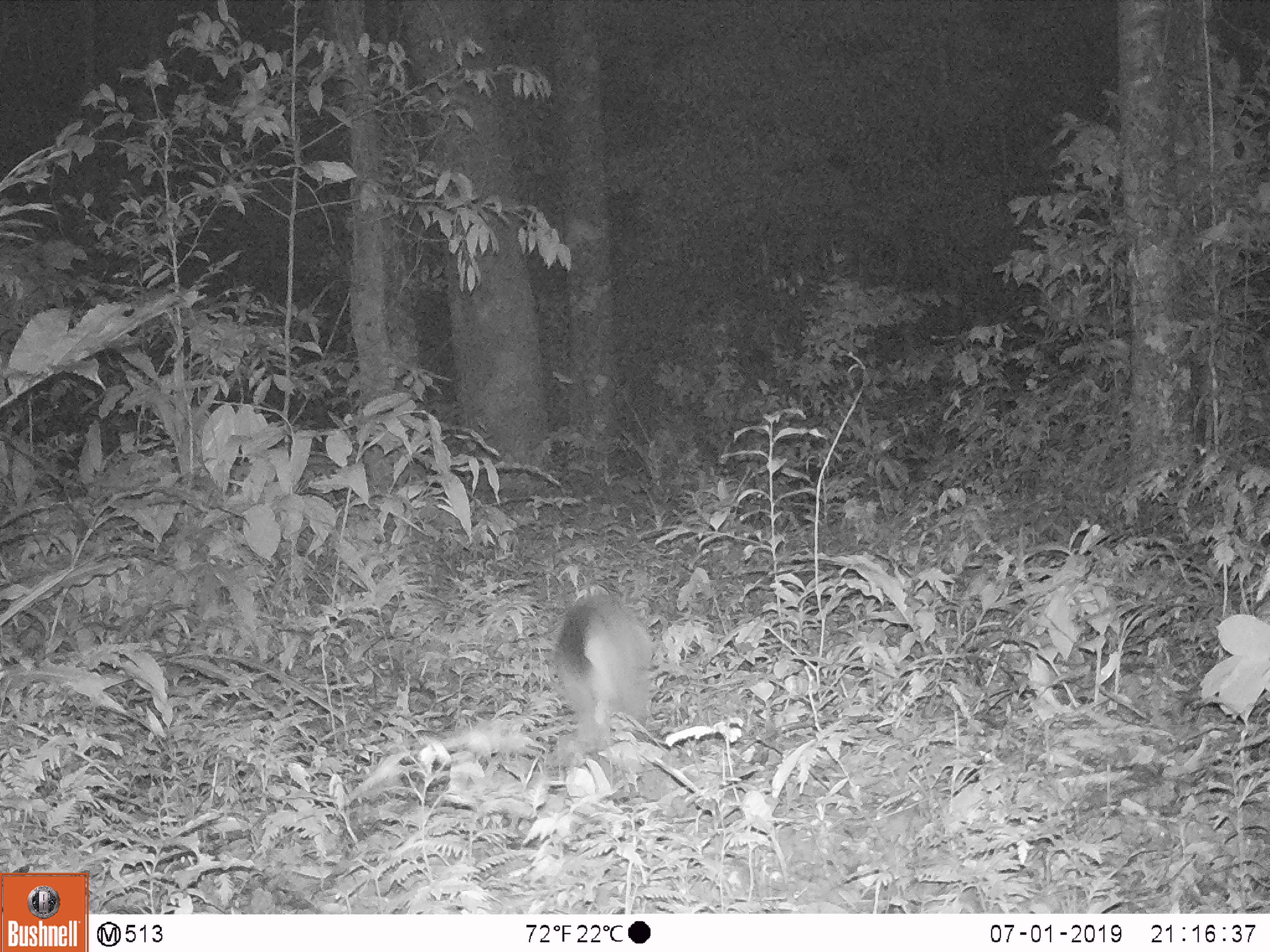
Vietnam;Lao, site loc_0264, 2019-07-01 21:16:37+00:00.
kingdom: Animalia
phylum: Chordata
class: Mammalia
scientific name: Mammalia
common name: mammal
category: unidentified small mammal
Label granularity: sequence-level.